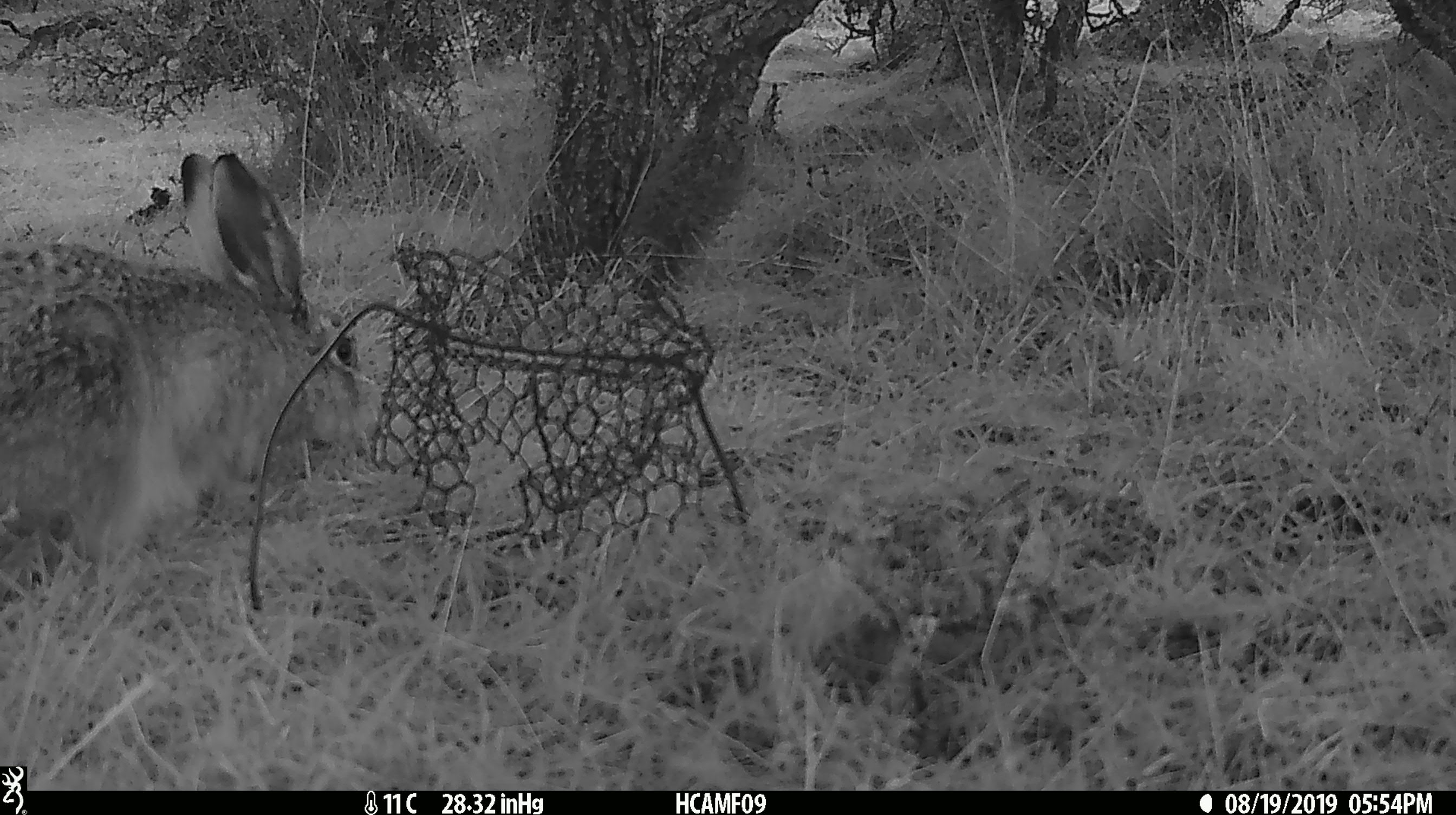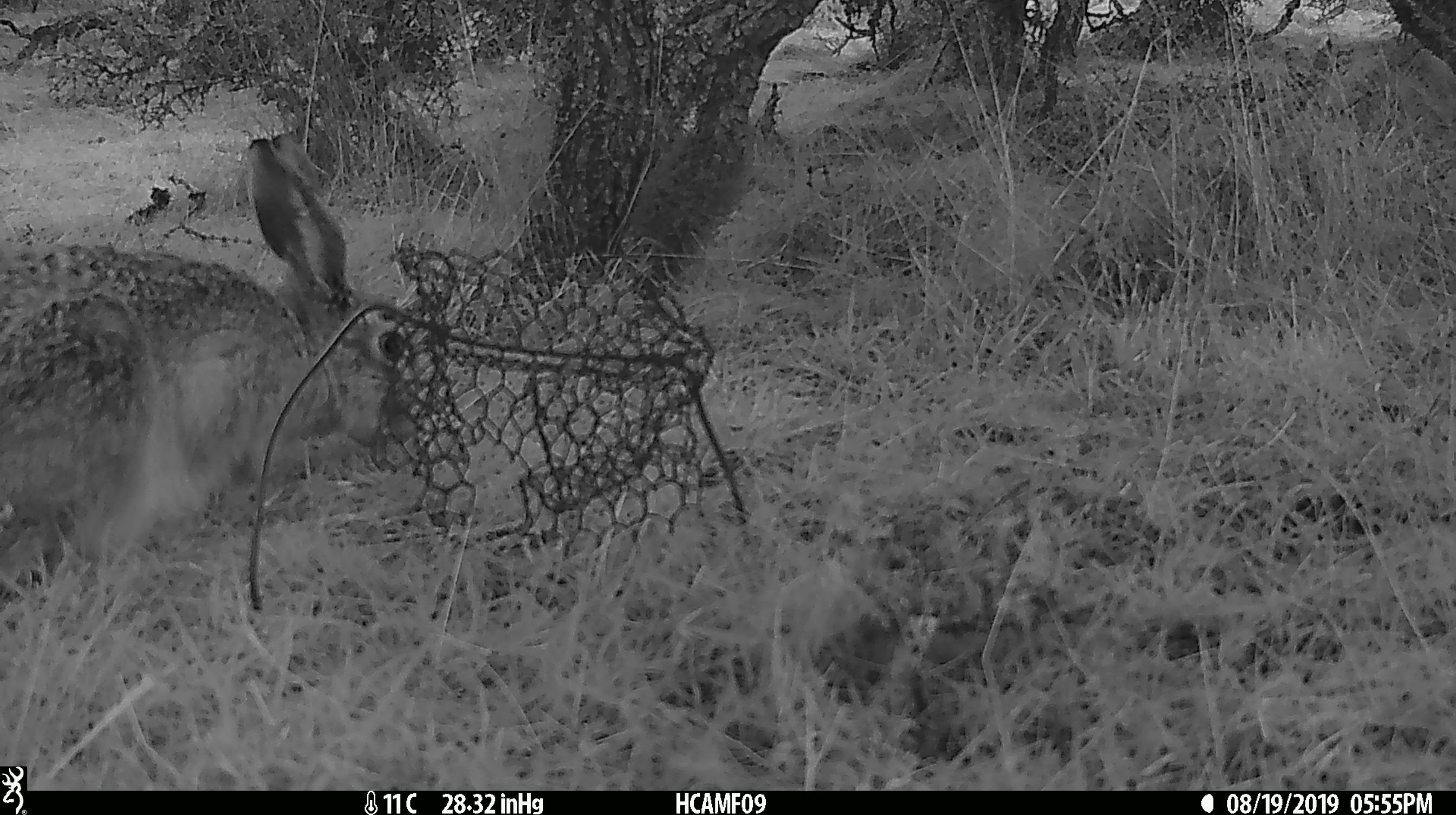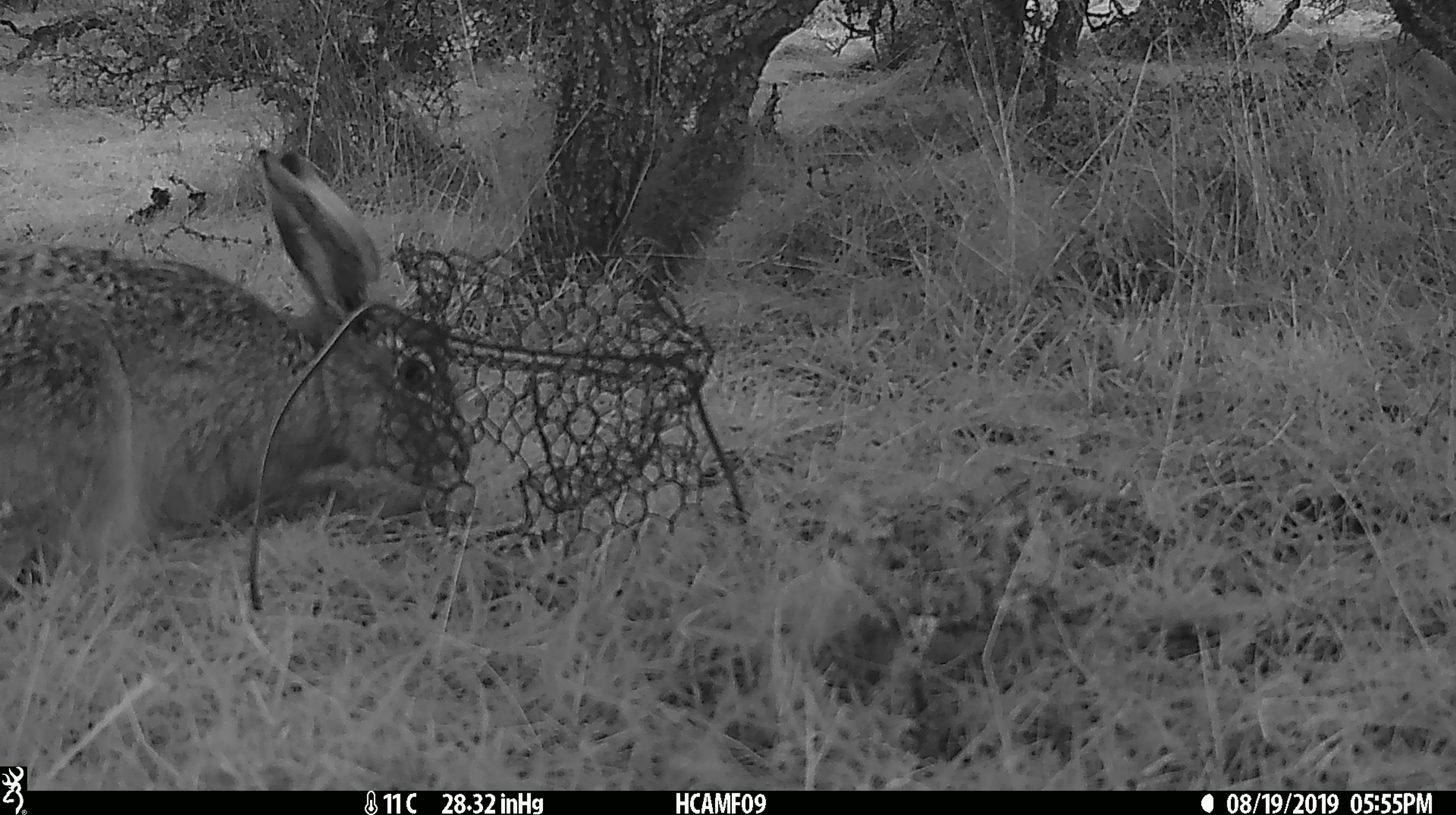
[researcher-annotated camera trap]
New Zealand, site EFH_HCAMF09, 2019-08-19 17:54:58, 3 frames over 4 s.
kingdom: Animalia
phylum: Chordata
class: Mammalia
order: Lagomorpha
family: Leporidae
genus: Oryctolagus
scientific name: Oryctolagus cuniculus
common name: european rabbit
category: rabbit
Rabbit (european rabbit) (Oryctolagus cuniculus).